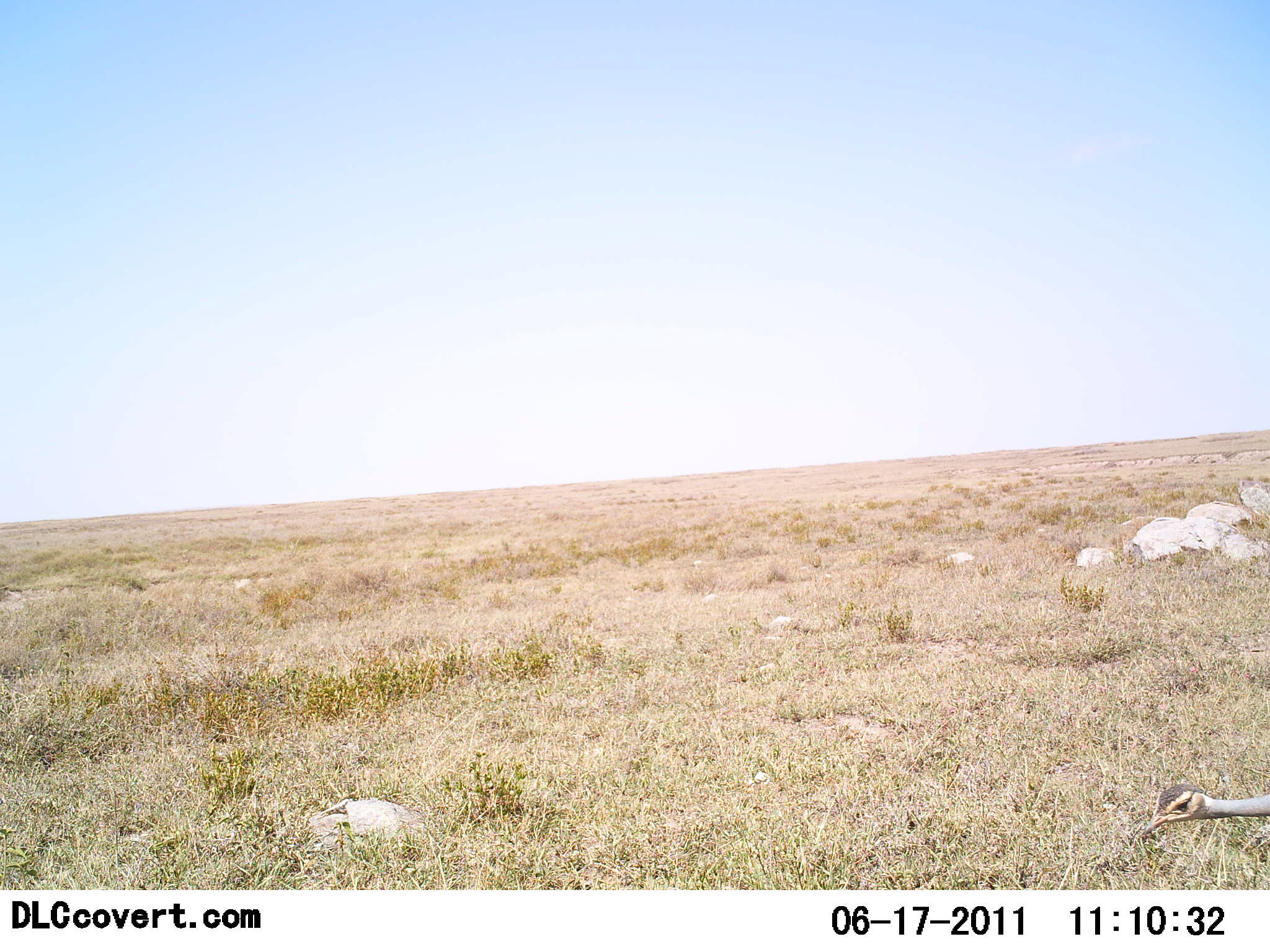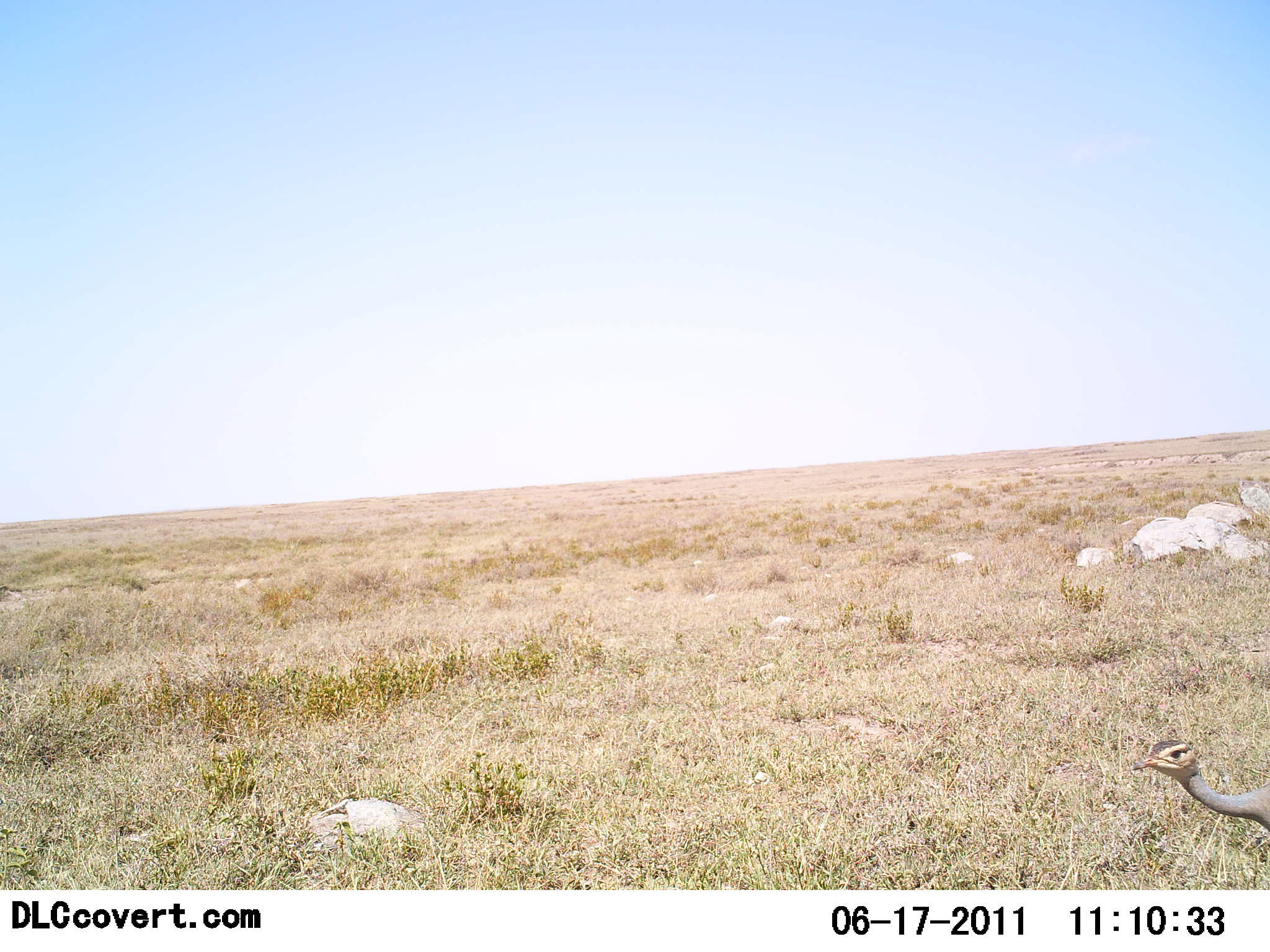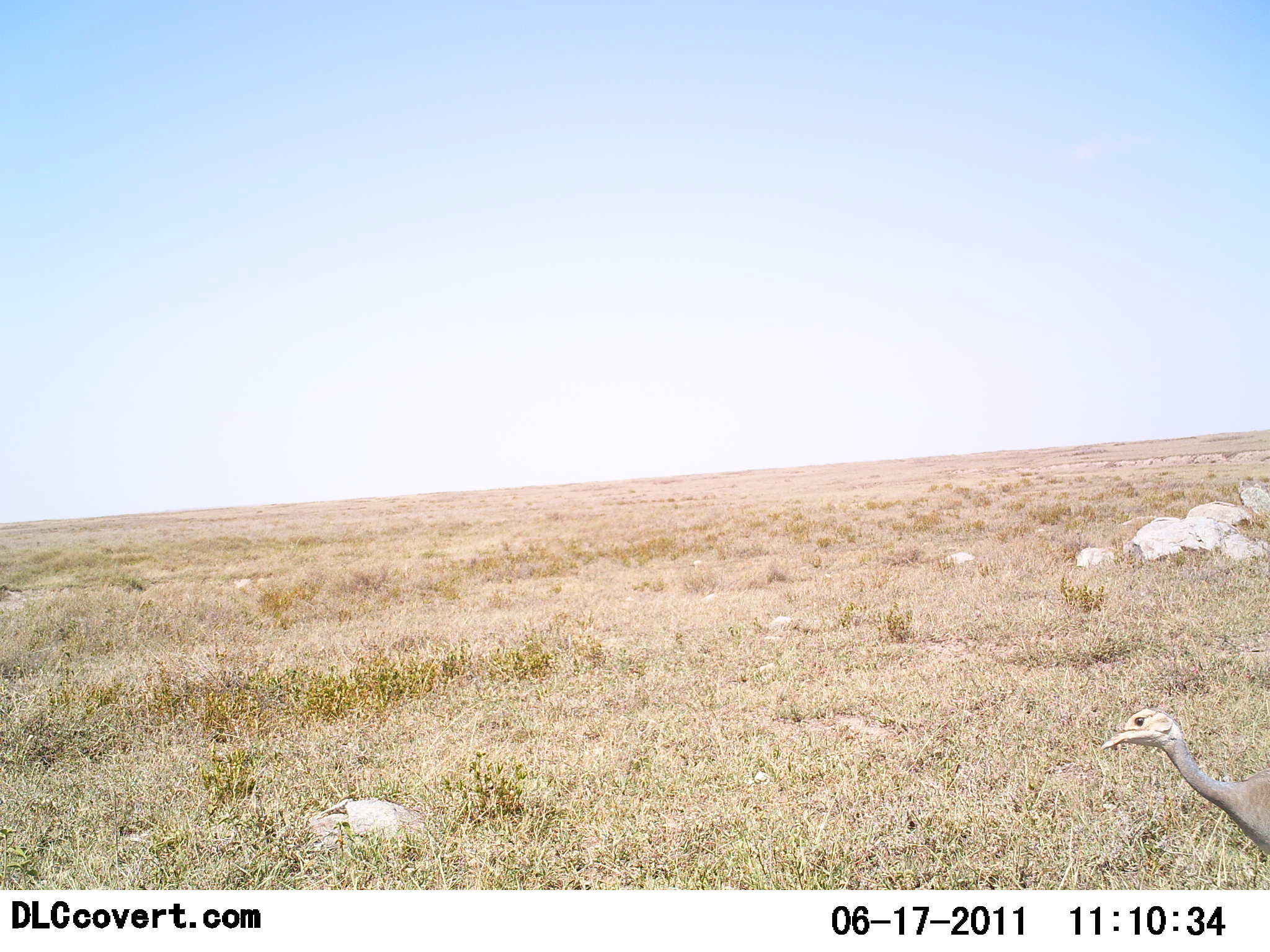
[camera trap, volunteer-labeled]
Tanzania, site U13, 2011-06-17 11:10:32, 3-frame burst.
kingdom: Animalia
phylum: Chordata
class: Aves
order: Otidiformes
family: Otididae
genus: Ardeotis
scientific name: Ardeotis kori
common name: kori bustard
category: koribustard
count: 1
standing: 43%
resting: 0%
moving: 57%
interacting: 0%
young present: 0%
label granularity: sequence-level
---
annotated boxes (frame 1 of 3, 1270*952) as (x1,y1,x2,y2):
animal: (1141,782,1270,838)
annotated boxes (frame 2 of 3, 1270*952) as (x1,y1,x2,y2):
animal: (1132,738,1270,831)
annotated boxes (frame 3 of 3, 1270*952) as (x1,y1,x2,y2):
animal: (1119,707,1185,734)